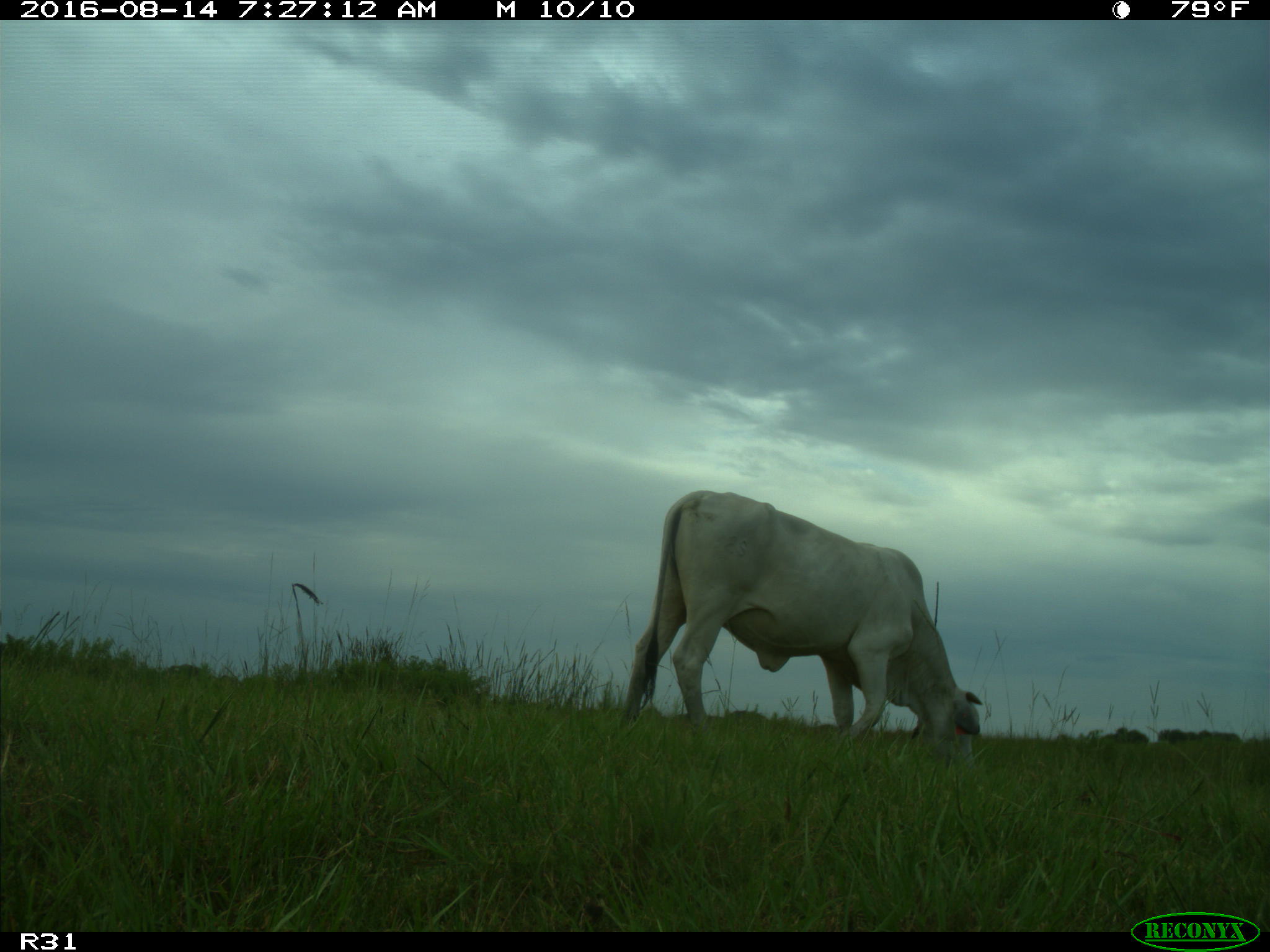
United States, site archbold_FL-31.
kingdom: Animalia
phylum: Chordata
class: Mammalia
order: Artiodactyla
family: Bovidae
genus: Bos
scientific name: Bos taurus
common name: domestic cow